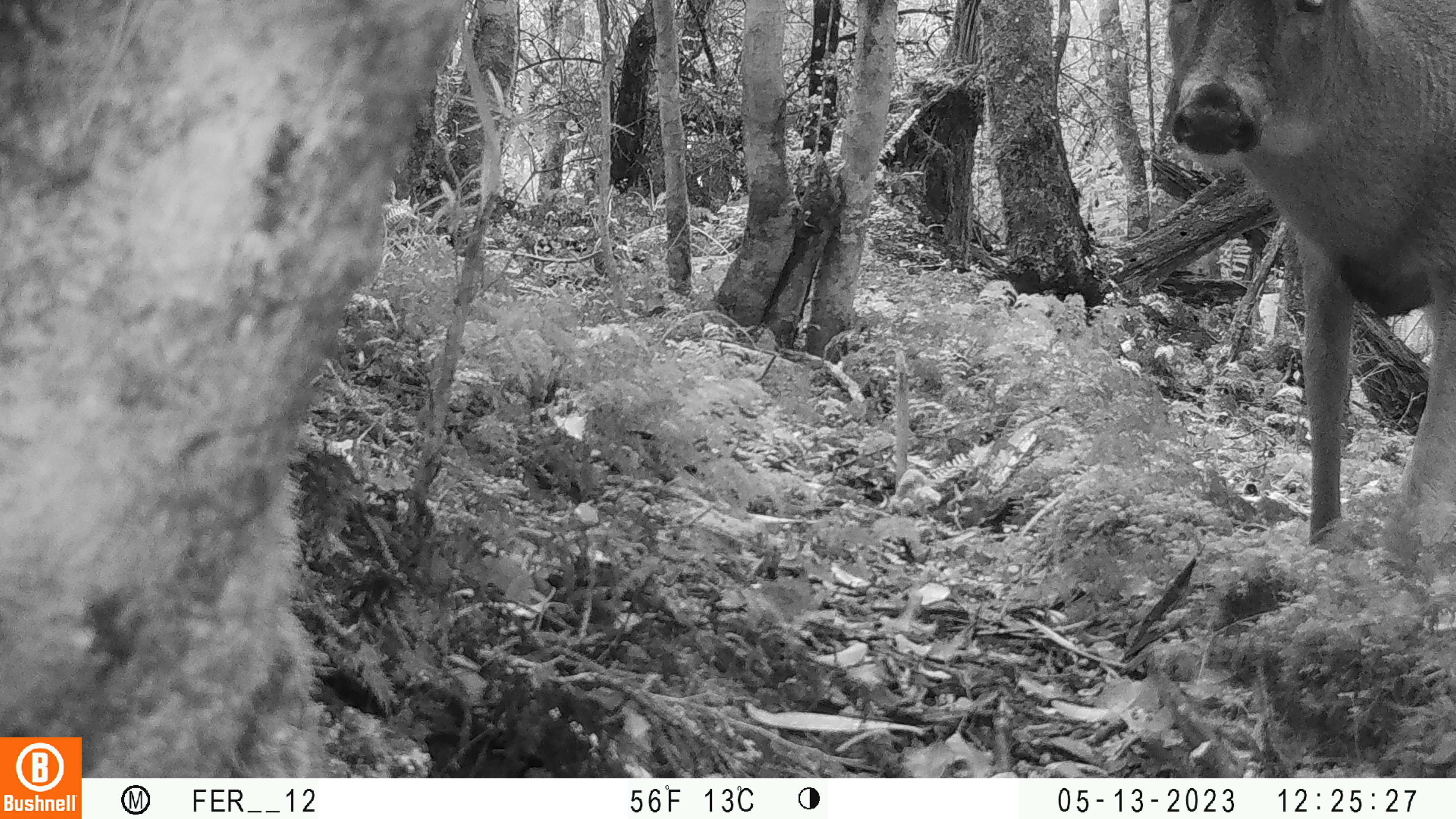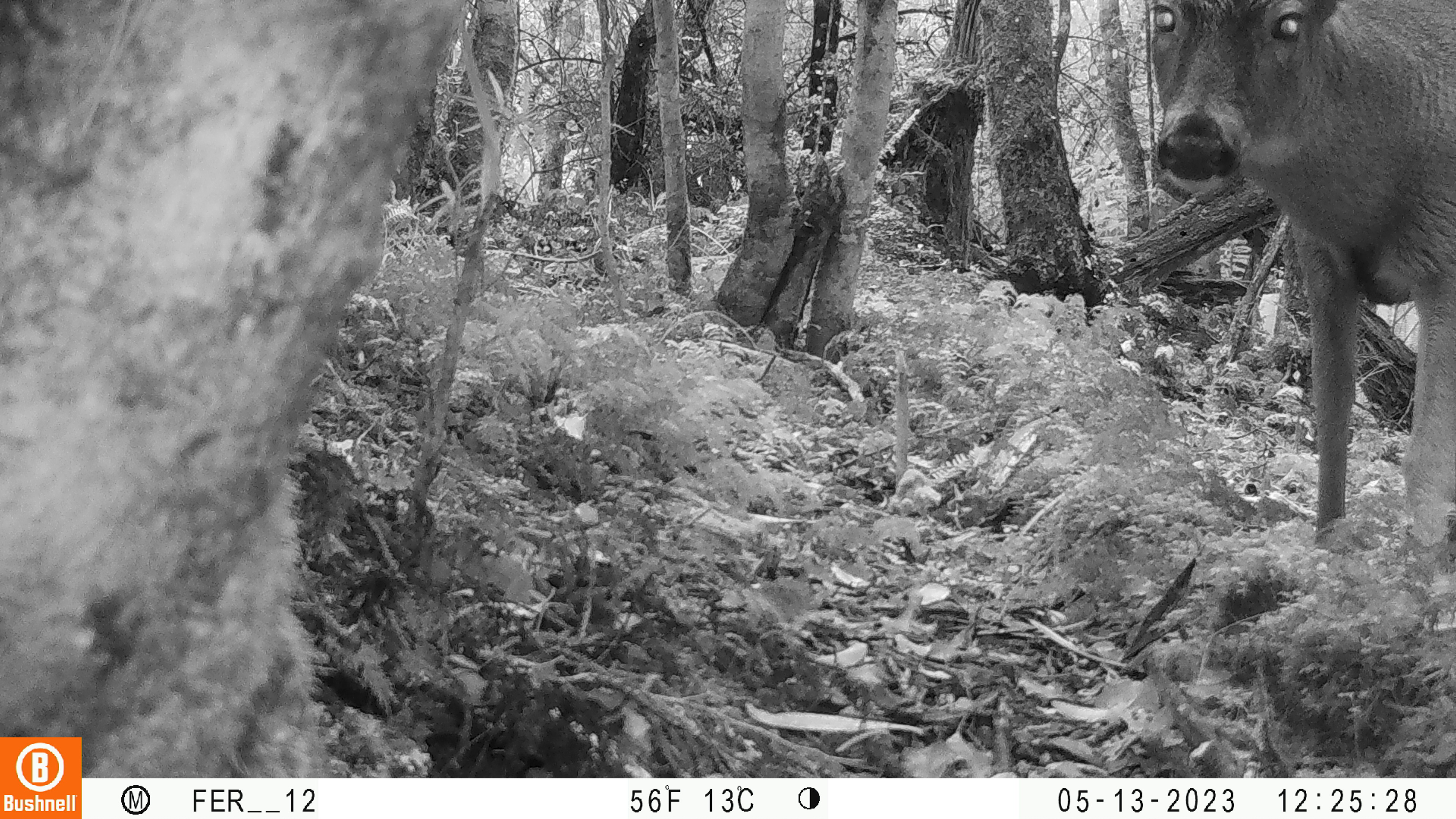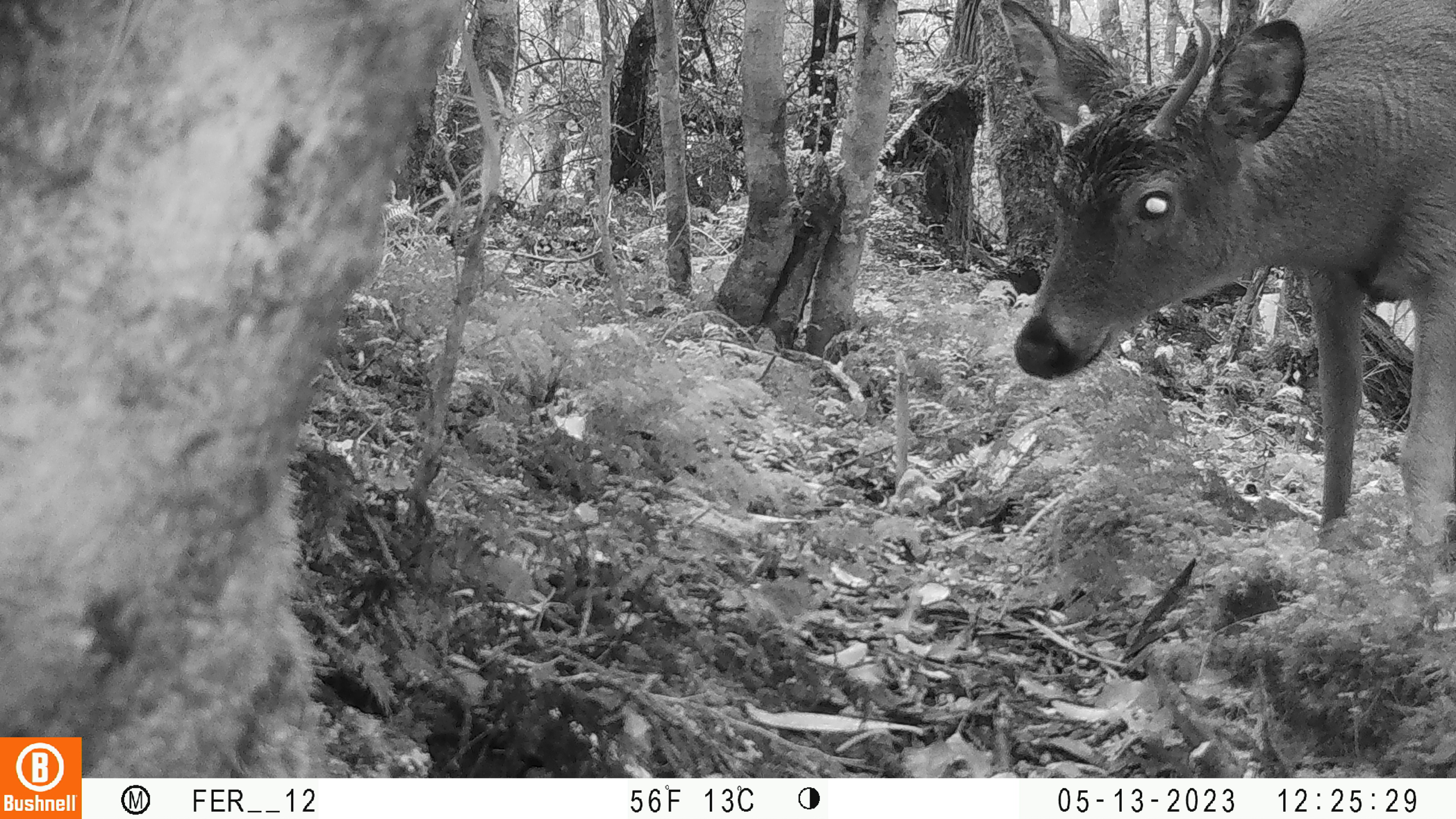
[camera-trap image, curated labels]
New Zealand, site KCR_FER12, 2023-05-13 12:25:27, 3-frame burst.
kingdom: Animalia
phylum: Chordata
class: Mammalia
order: Artiodactyla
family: Cervidae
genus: Odocoileus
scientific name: Odocoileus virginianus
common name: white-tailed deer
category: white tailed deer